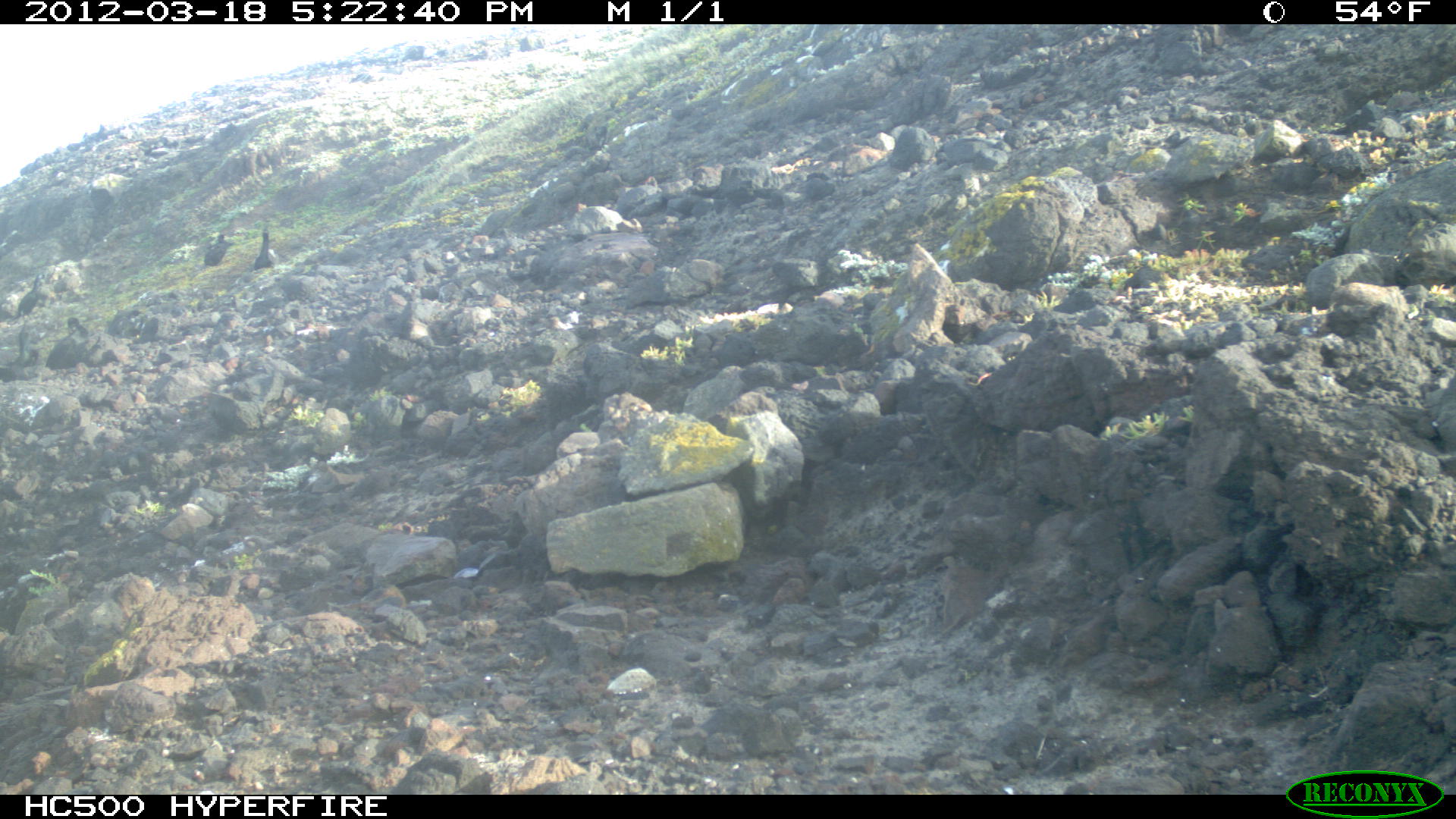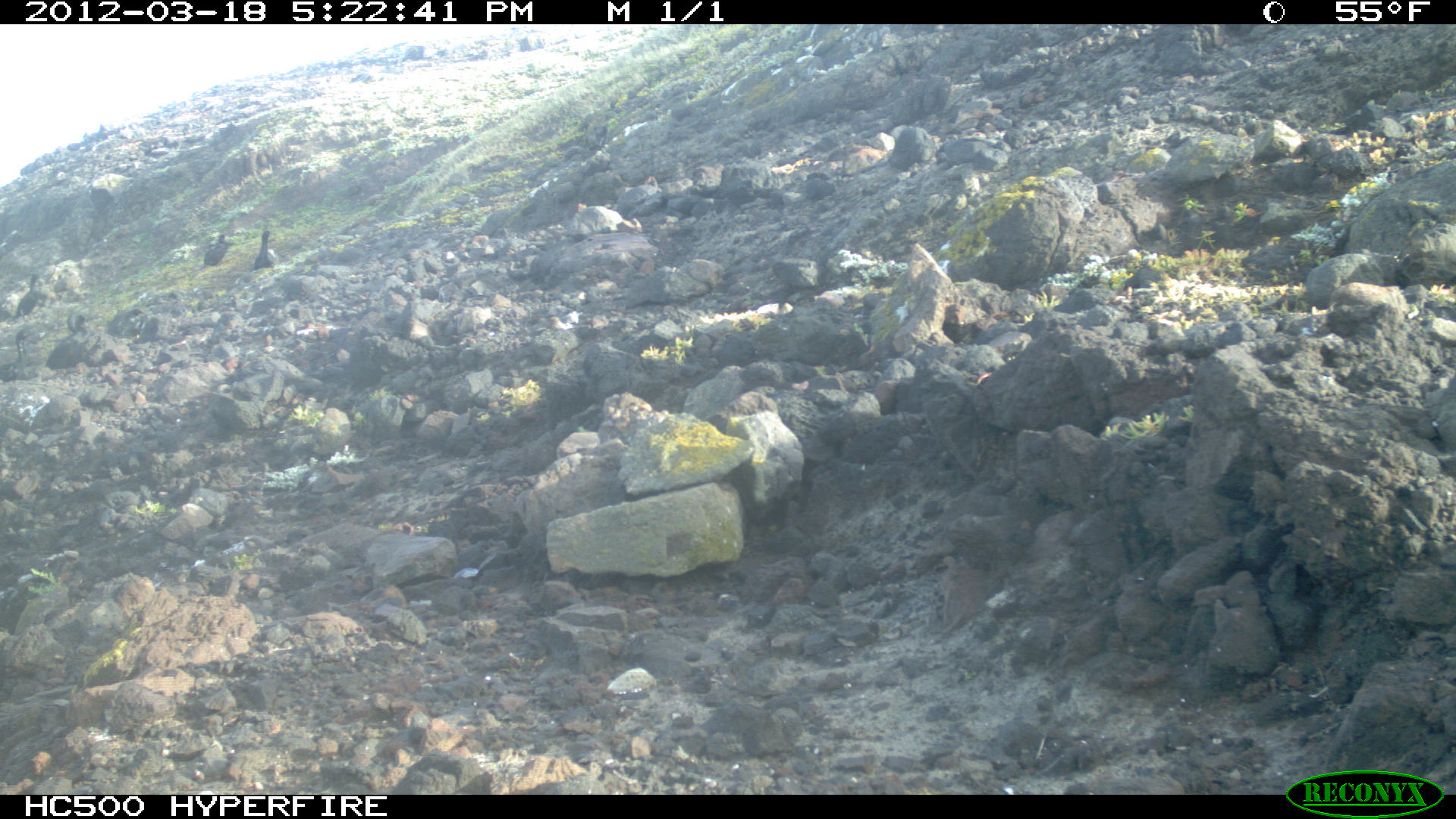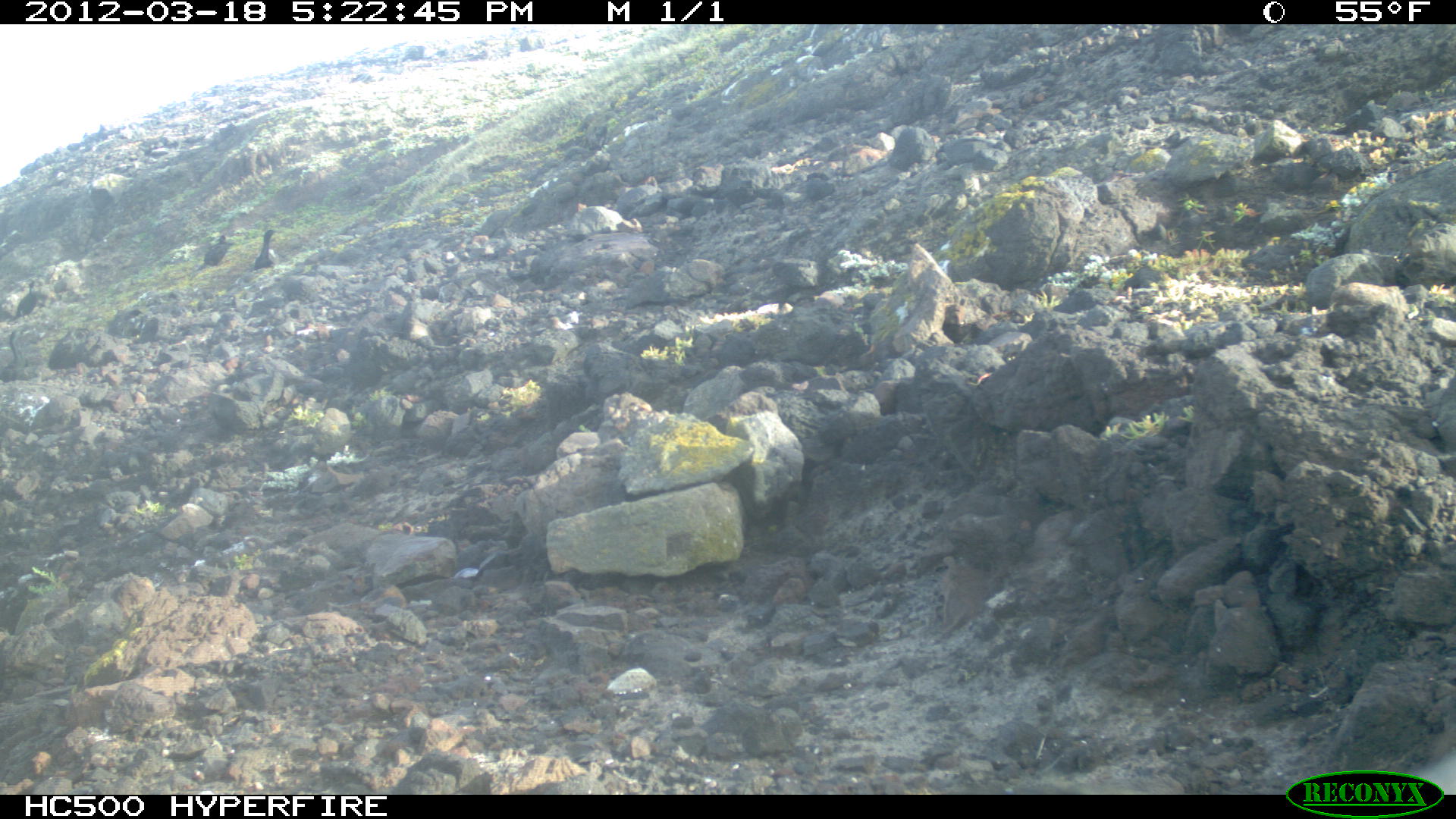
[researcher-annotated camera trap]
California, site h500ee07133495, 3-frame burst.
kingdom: Animalia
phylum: Chordata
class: Aves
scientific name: Aves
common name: bird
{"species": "bird (Aves)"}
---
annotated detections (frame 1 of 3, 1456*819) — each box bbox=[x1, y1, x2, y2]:
bird: bbox=[1, 316, 46, 381]; bbox=[45, 315, 94, 368]; bbox=[16, 273, 43, 315]; bbox=[252, 226, 279, 268]; bbox=[203, 230, 231, 265]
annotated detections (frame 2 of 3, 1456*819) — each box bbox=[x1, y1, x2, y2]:
bird: bbox=[253, 230, 275, 269]; bbox=[204, 234, 228, 266]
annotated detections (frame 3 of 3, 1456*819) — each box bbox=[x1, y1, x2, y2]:
bird: bbox=[46, 325, 88, 379]; bbox=[0, 328, 29, 383]; bbox=[10, 280, 36, 322]; bbox=[253, 229, 280, 268]; bbox=[203, 234, 232, 268]